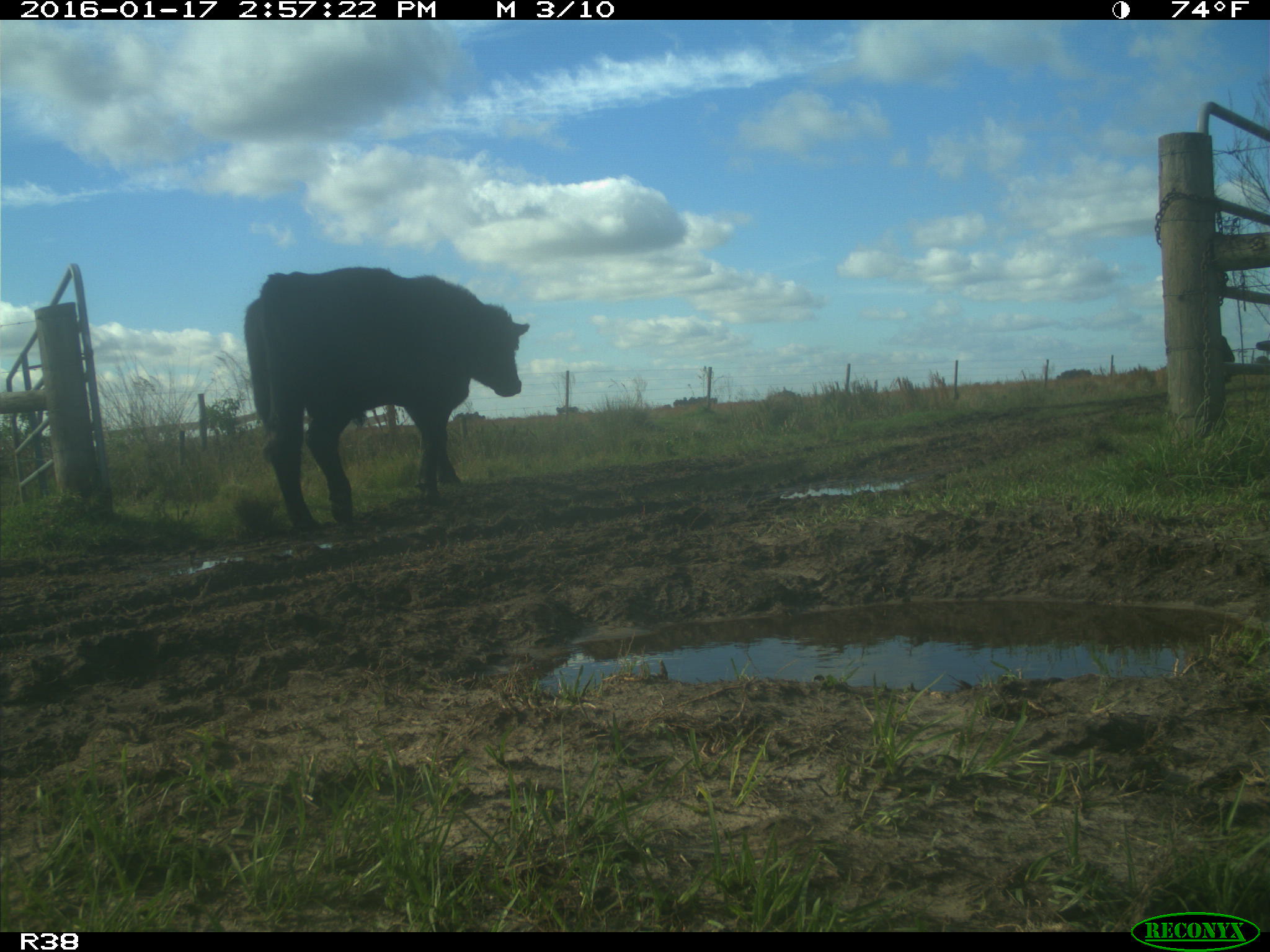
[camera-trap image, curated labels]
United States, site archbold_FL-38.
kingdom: Animalia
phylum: Chordata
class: Mammalia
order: Artiodactyla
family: Bovidae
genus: Bos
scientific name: Bos taurus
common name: domestic cow